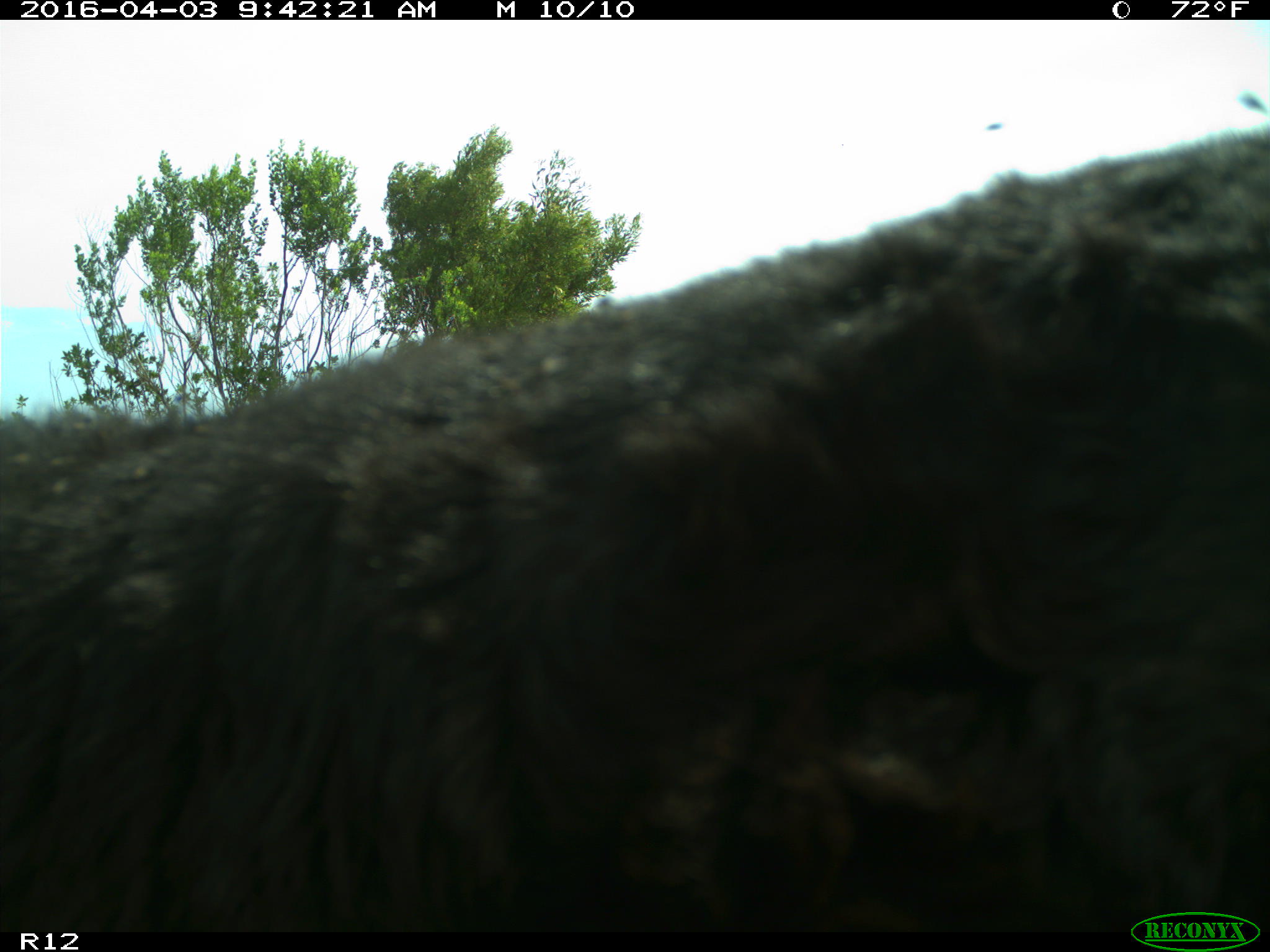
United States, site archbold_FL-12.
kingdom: Animalia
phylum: Chordata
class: Mammalia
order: Artiodactyla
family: Bovidae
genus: Bos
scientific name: Bos taurus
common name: domestic cow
Bos taurus (domestic cow).